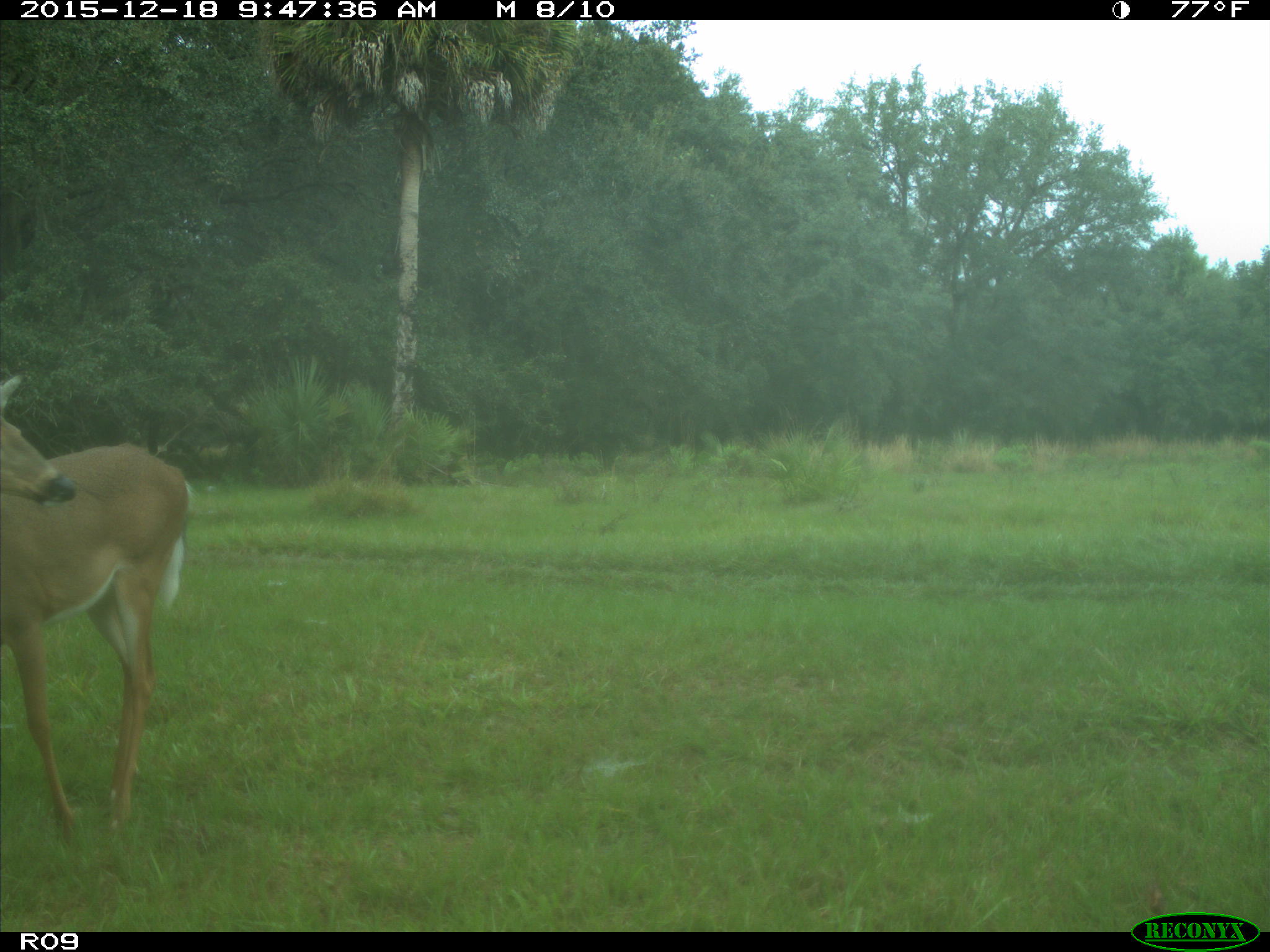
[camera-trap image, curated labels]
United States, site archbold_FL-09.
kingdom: Animalia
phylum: Chordata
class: Mammalia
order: Artiodactyla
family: Cervidae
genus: Odocoileus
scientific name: Odocoileus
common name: deer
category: unidentified deer